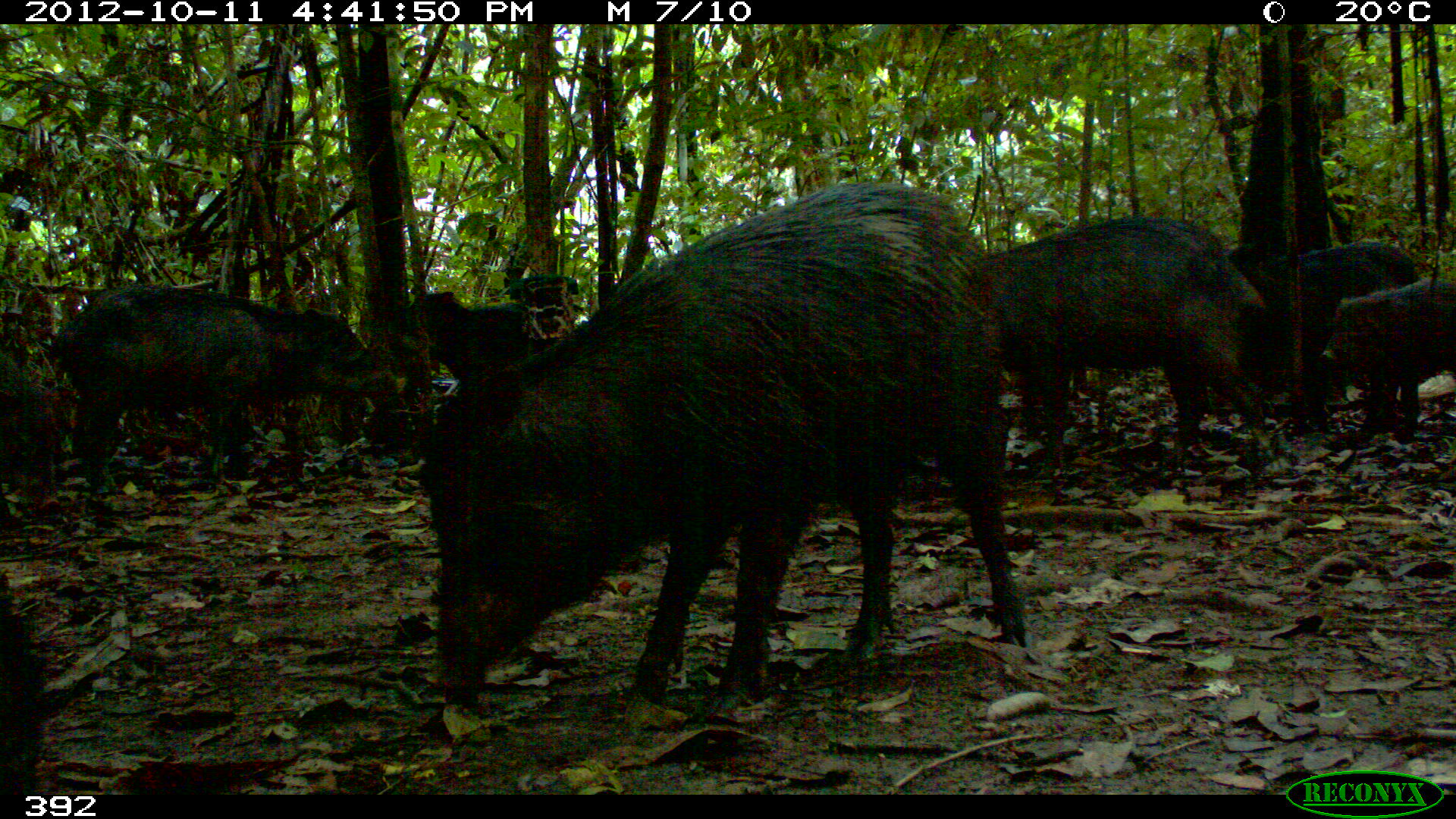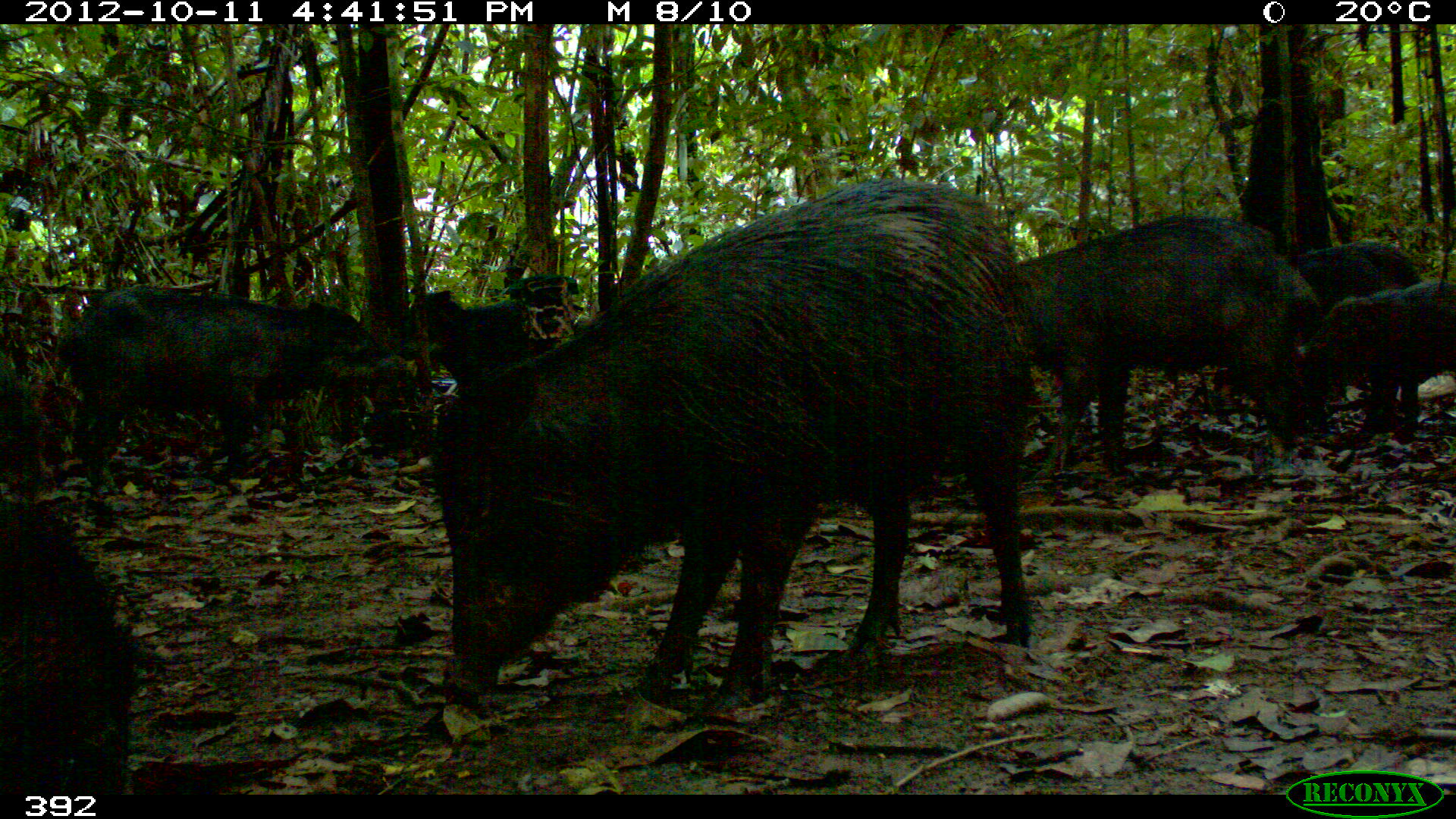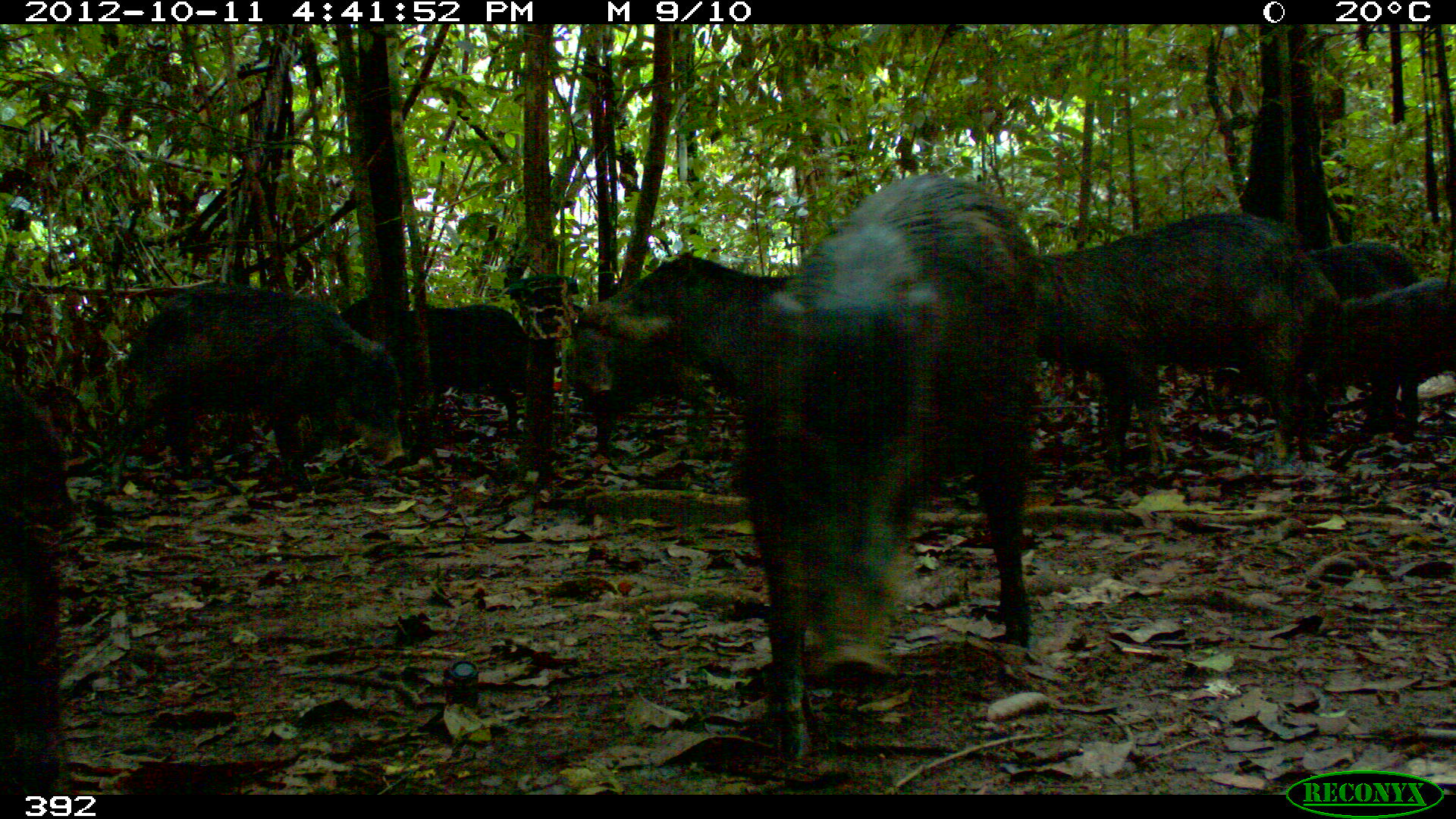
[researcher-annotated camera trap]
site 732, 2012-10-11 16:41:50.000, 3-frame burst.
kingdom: Animalia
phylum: Chordata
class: Mammalia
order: Artiodactyla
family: Tayassuidae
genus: Tayassu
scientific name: Tayassu pecari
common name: white-lipped peccary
Tayassu pecari (white-lipped peccary).